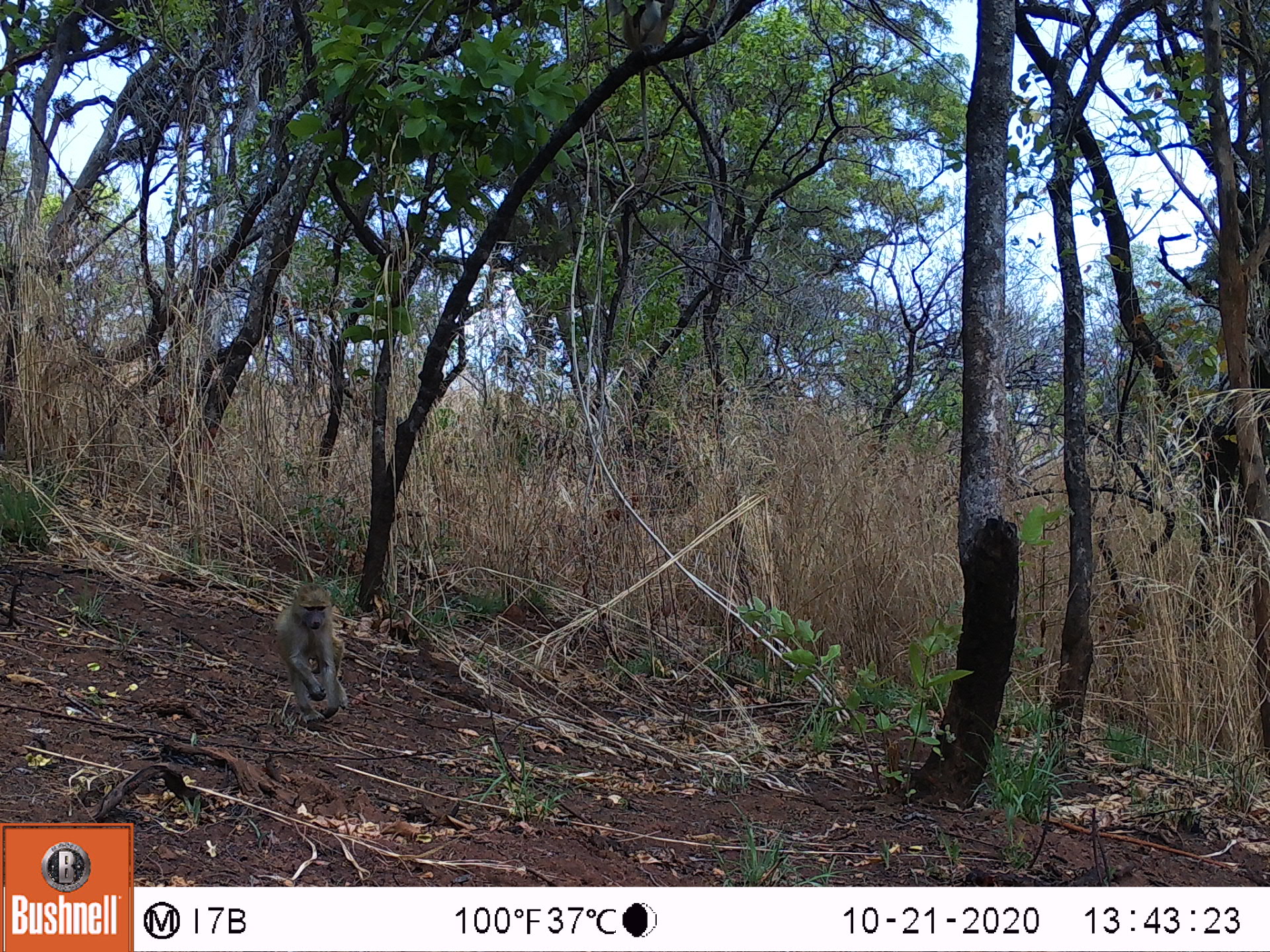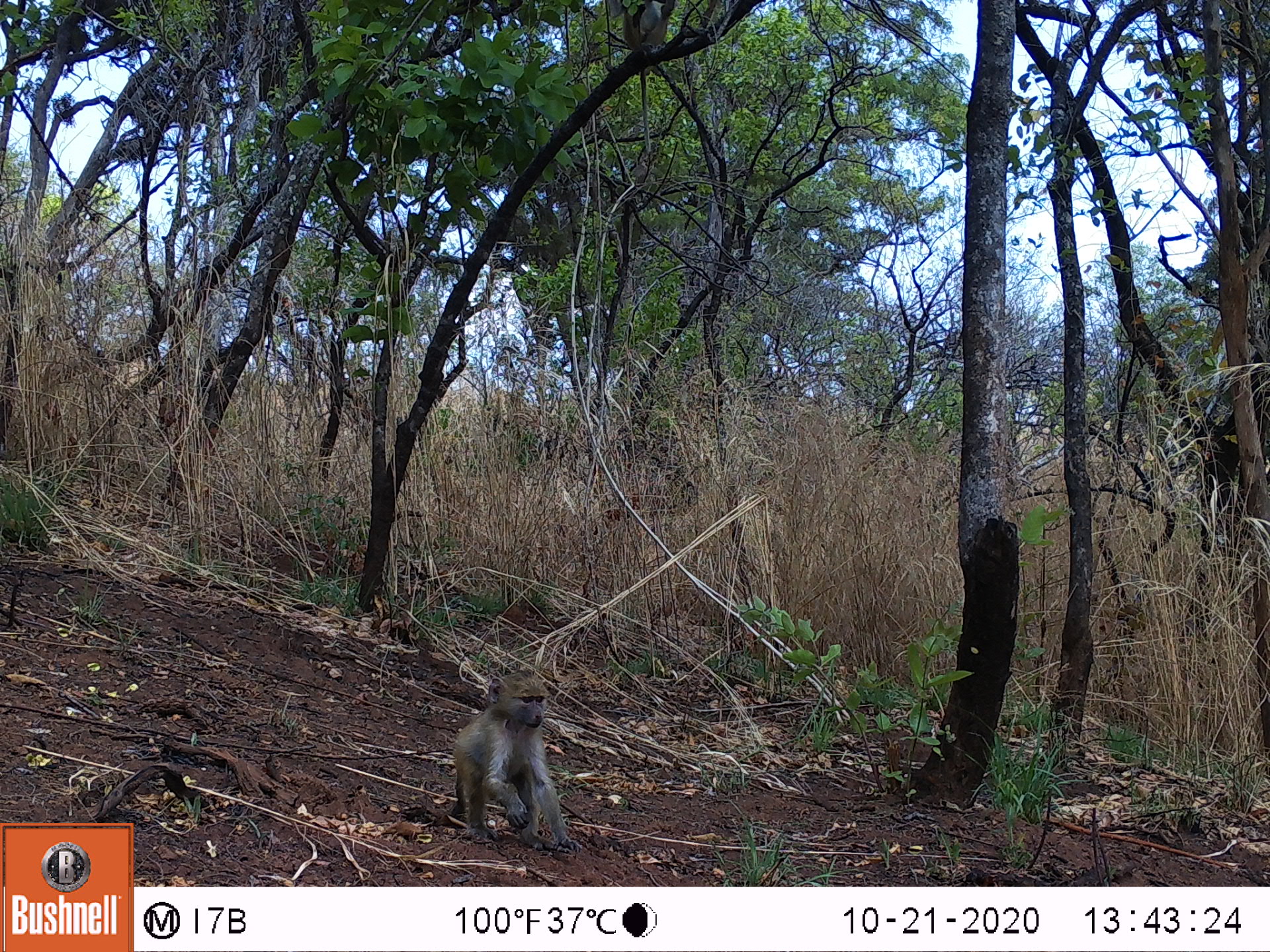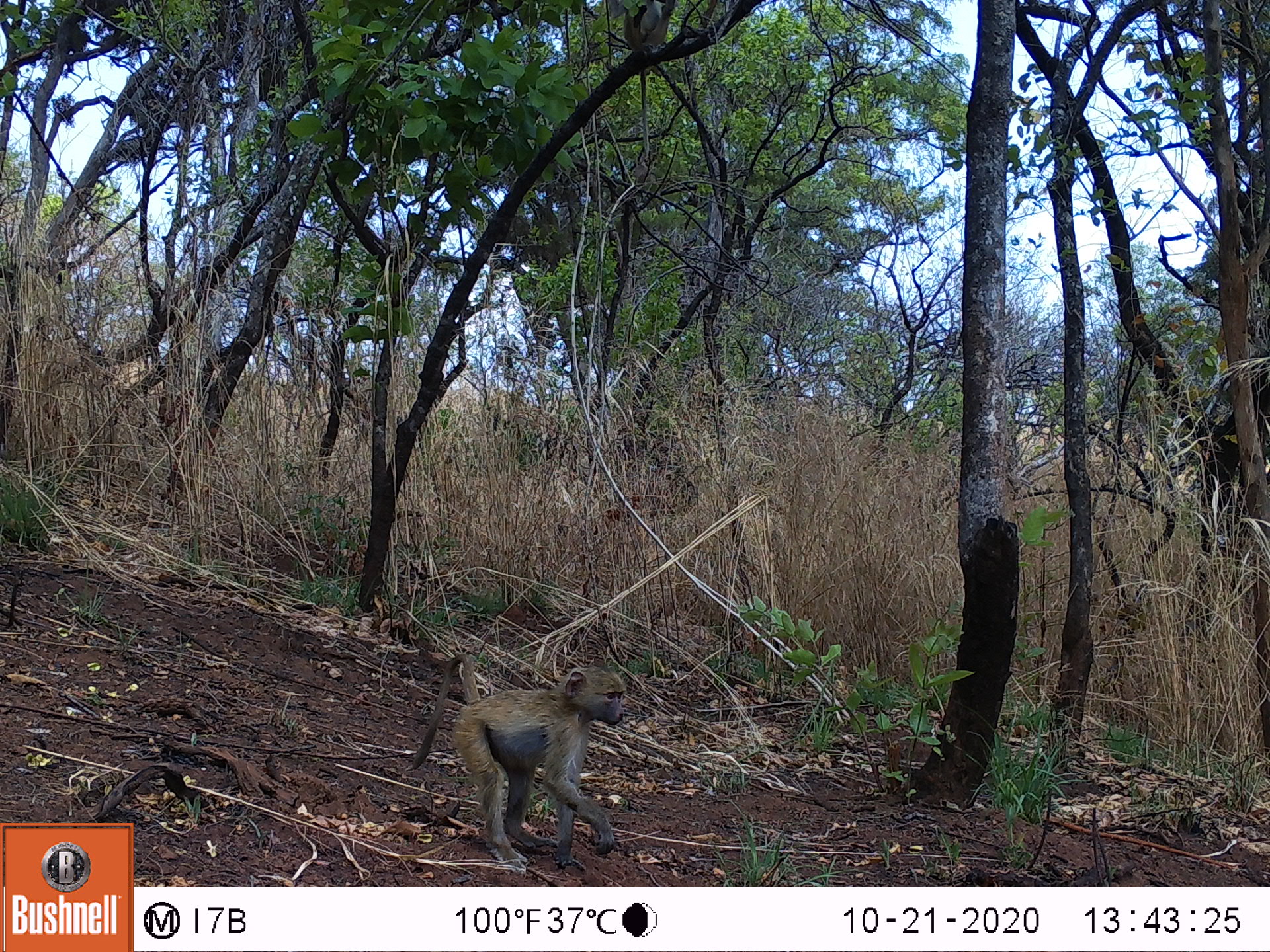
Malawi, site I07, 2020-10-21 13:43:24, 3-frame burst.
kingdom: Animalia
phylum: Chordata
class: Mammalia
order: Primates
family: Cercopithecidae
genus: Papio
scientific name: Papio cynocephalus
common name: yellow baboon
Yellow baboon (Papio cynocephalus), count 2.